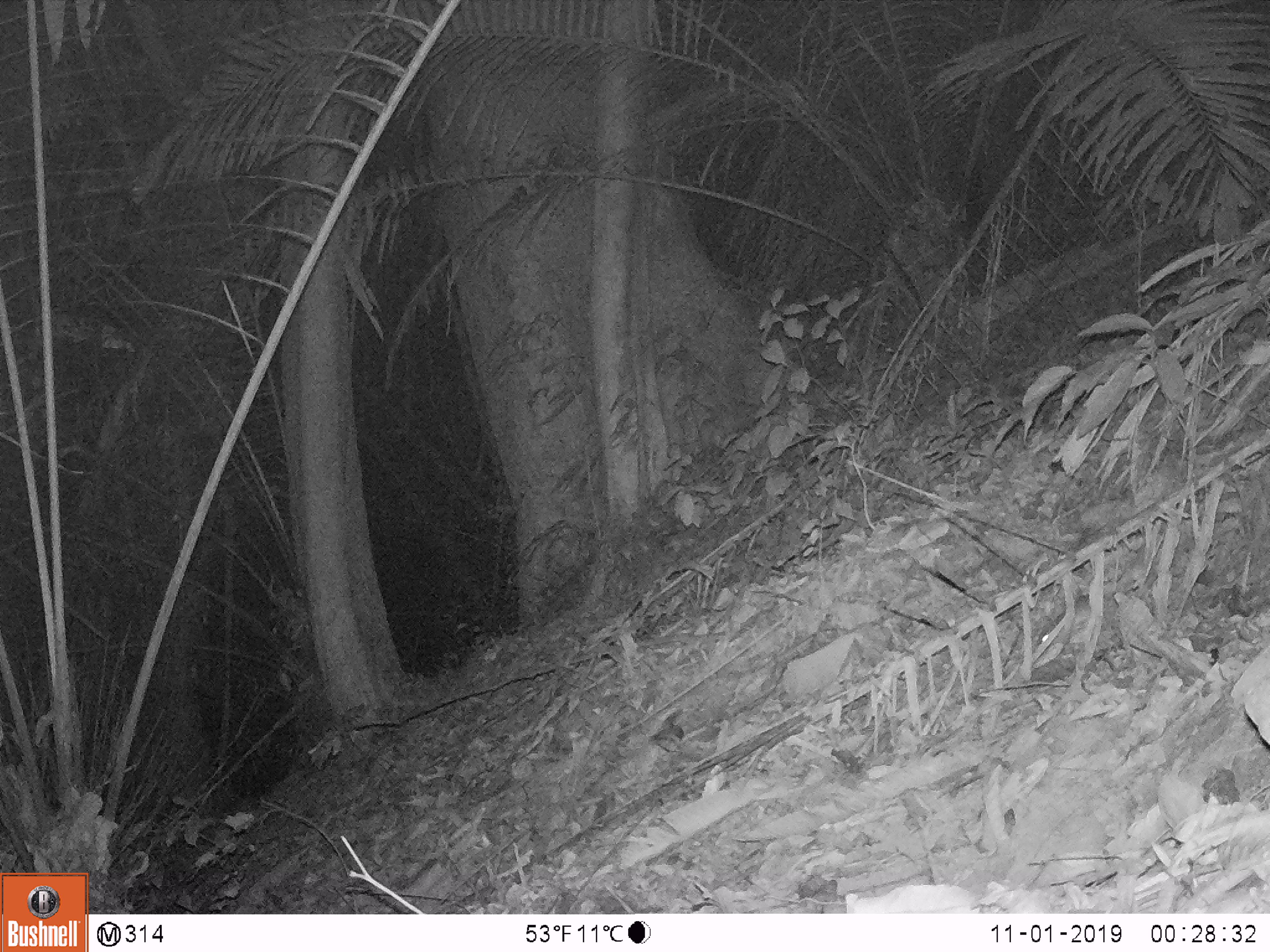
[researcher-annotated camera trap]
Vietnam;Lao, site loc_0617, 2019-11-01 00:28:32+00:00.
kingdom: Animalia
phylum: Chordata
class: Mammalia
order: Rodentia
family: Muridae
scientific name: Muridae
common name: old-world mice and rats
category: unidentified murid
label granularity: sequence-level